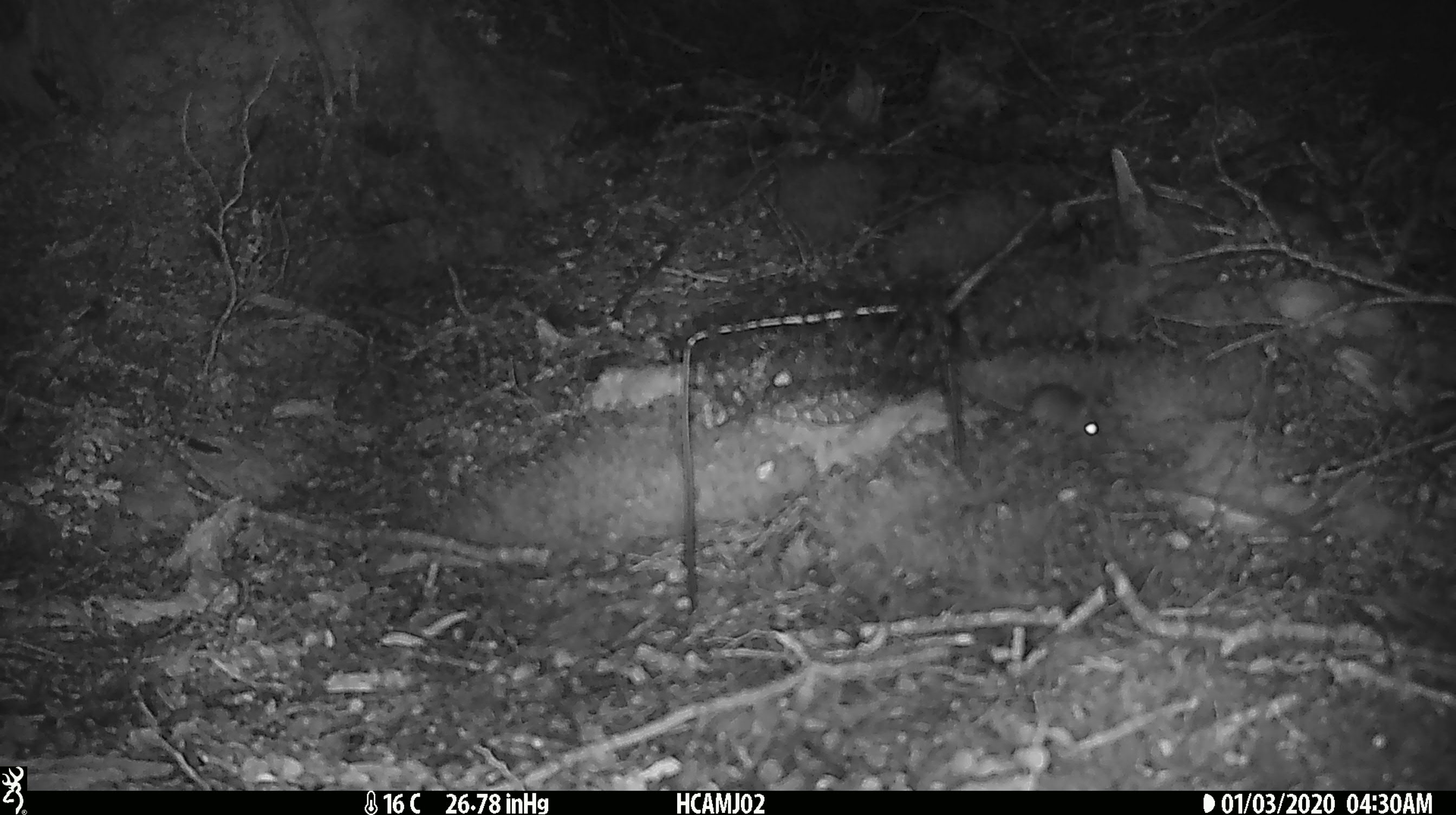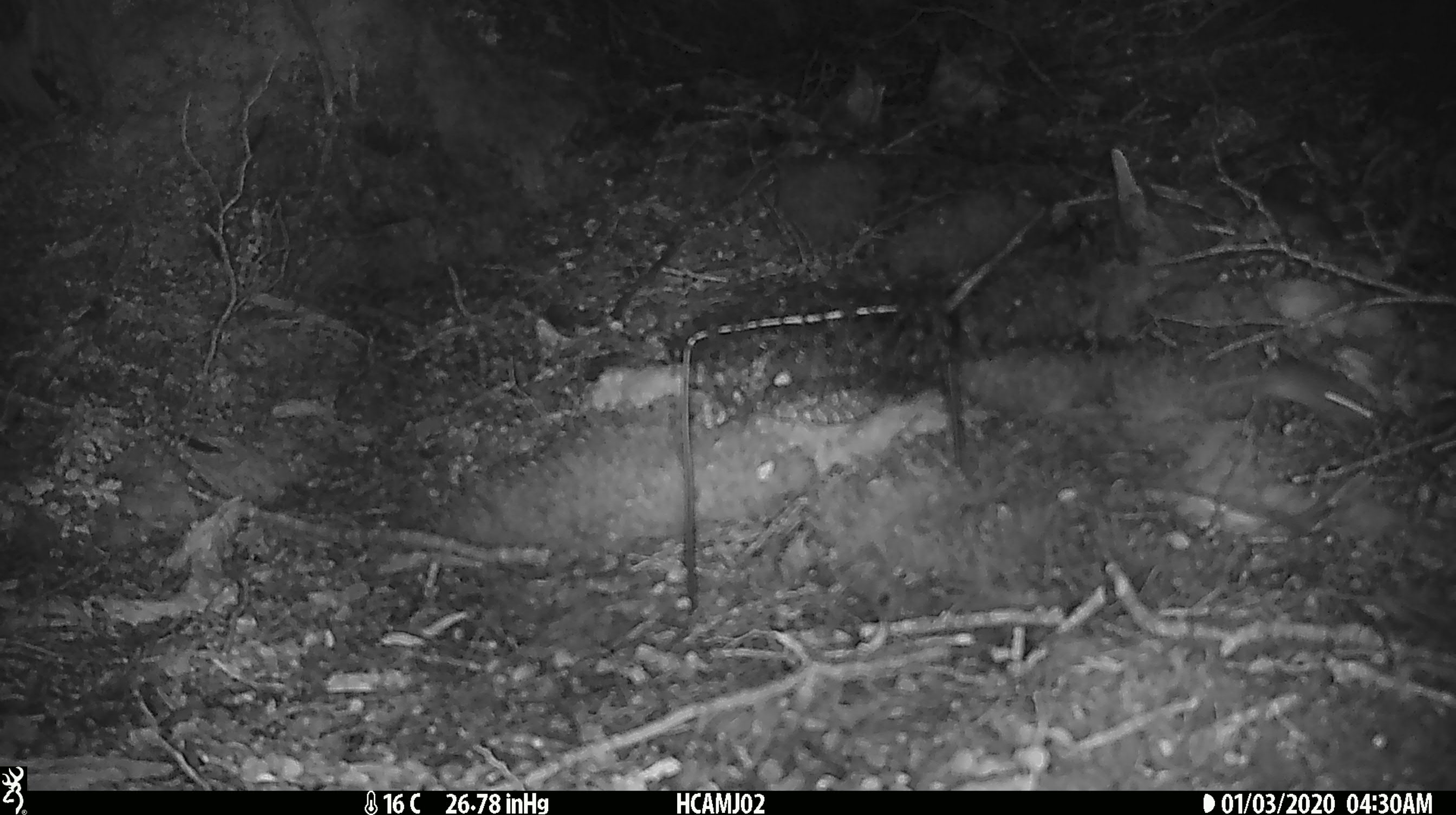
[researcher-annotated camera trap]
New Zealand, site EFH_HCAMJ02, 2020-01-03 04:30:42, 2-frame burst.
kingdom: Animalia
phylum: Chordata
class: Mammalia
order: Rodentia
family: Muridae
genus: Mus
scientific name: Mus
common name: mouse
Mouse (Mus).